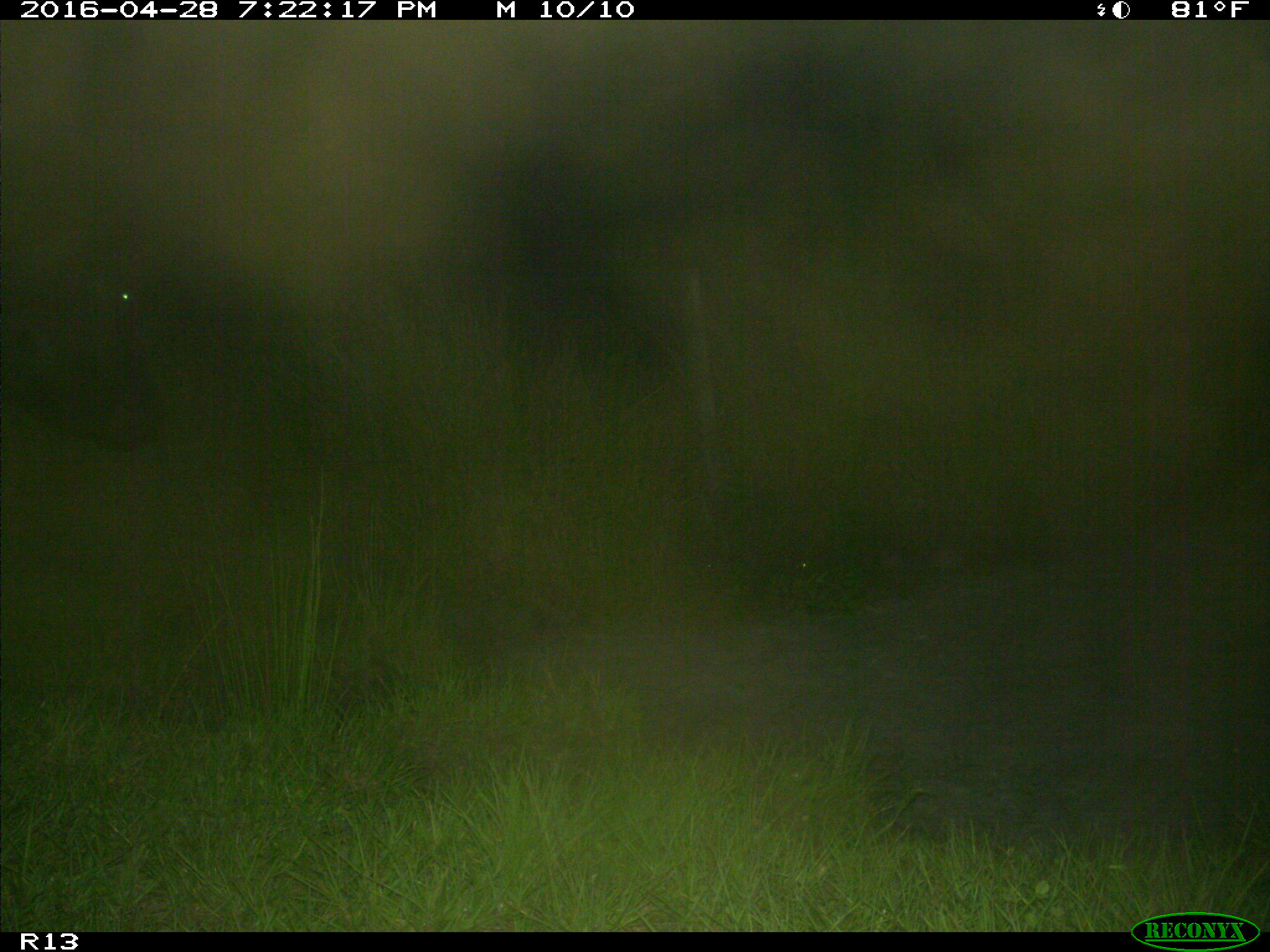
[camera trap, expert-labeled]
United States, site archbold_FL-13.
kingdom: Animalia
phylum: Chordata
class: Mammalia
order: Artiodactyla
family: Bovidae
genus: Bos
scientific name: Bos taurus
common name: domestic cow